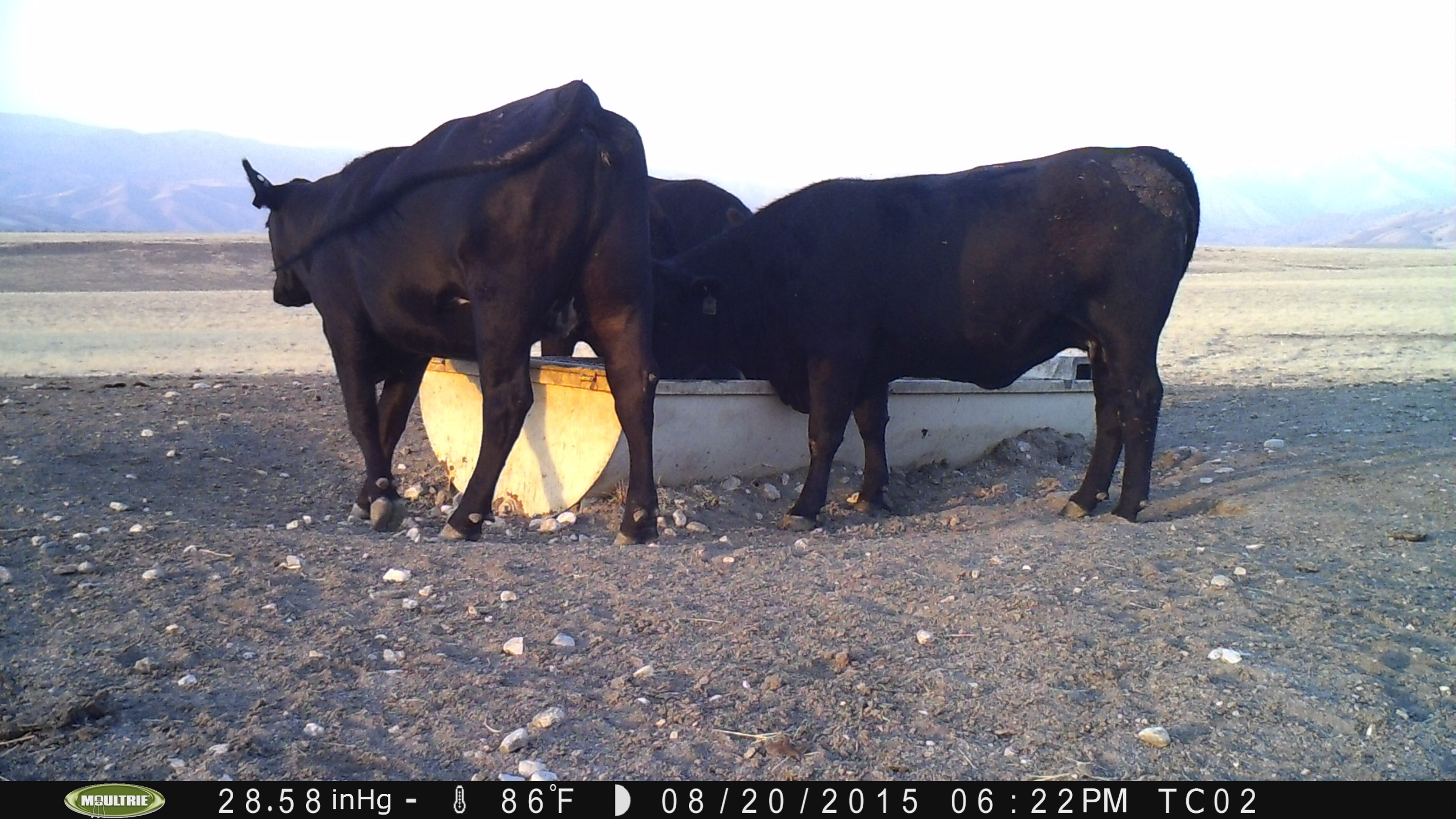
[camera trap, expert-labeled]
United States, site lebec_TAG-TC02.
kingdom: Animalia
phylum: Chordata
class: Mammalia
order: Artiodactyla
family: Bovidae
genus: Bos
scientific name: Bos taurus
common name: domestic cow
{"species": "Bos taurus (domestic cow)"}